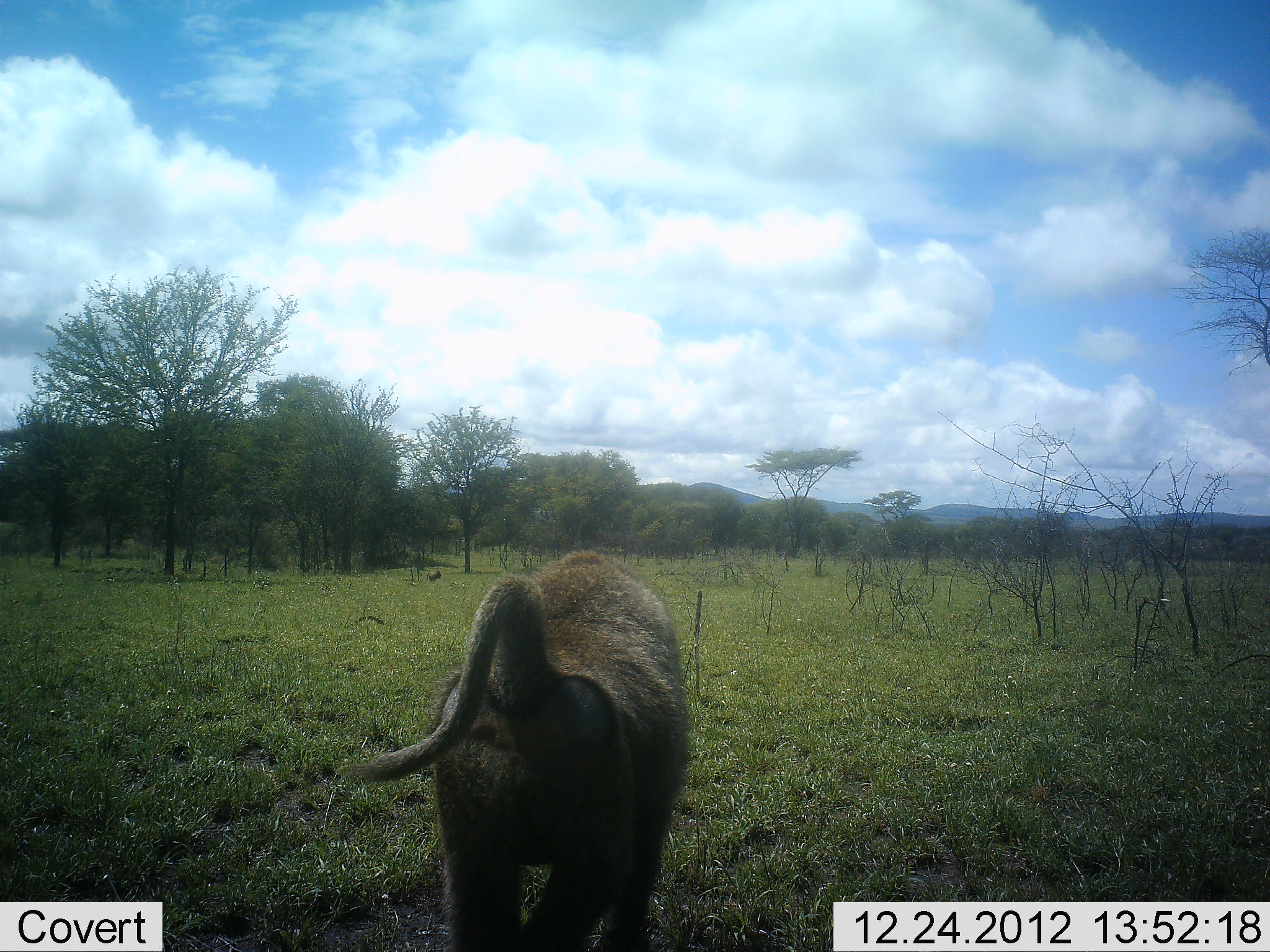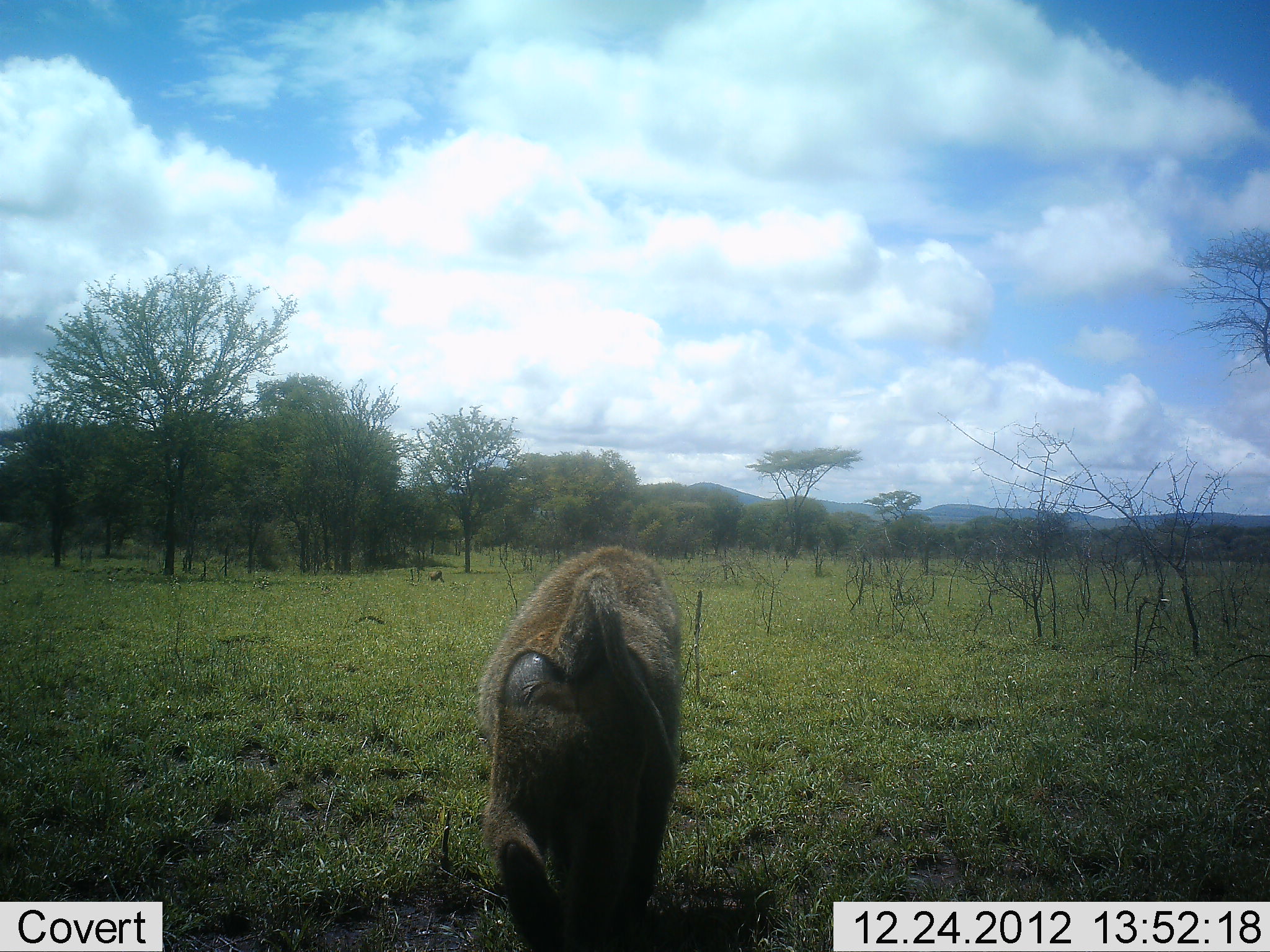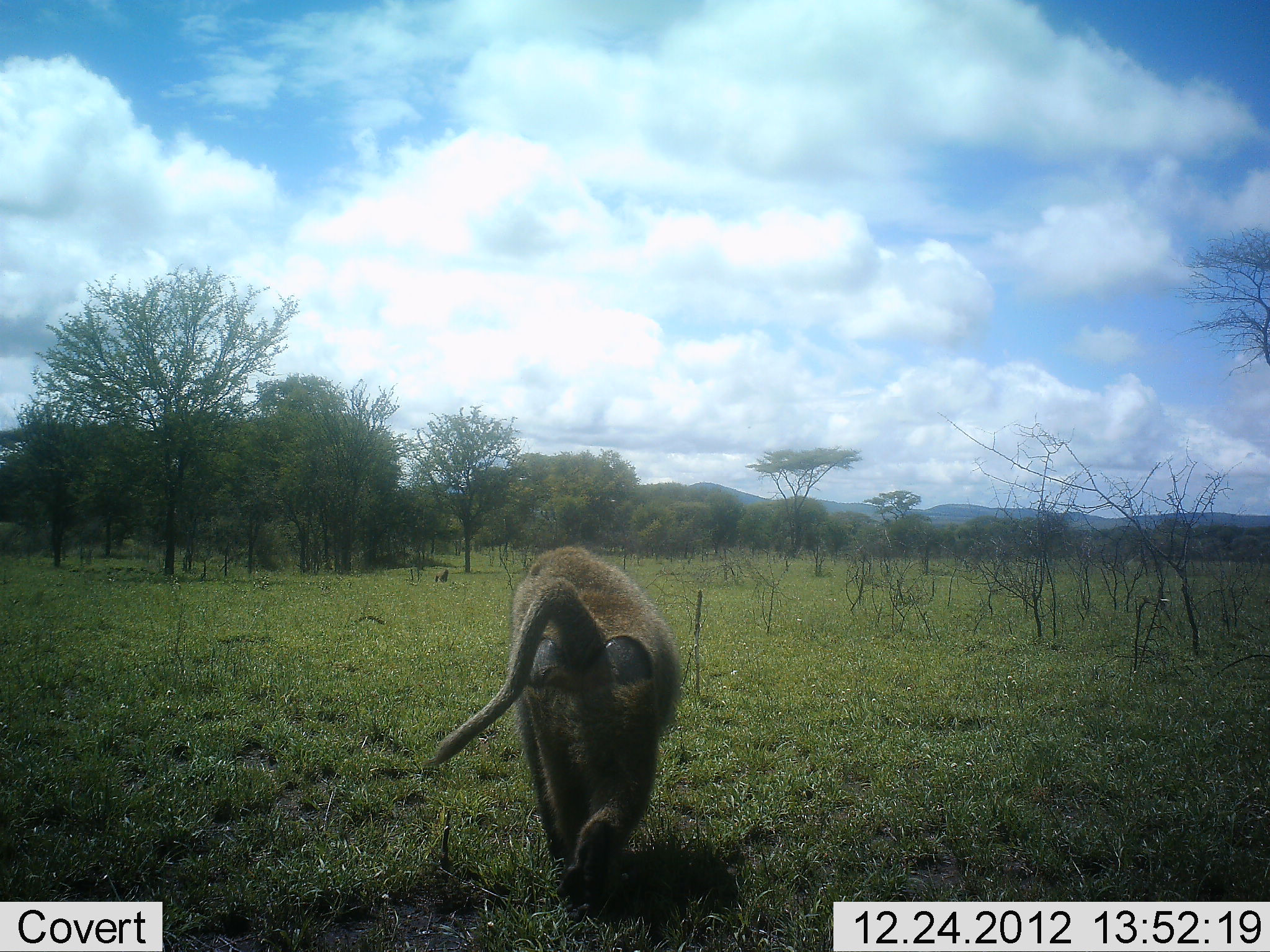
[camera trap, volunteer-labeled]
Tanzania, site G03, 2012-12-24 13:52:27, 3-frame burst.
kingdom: Animalia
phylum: Chordata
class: Mammalia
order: Primates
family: Cercopithecidae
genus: Papio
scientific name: Papio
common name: baboon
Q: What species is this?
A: Baboon (Papio).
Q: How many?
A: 2.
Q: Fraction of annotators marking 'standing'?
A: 10%.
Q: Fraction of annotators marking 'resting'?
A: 0%.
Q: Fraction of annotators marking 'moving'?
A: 93%.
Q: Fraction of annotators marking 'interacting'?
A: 0%.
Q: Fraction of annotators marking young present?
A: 0%.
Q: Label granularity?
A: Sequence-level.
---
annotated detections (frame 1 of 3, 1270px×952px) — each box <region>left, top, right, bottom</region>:
animal: <region>351, 550, 697, 952</region>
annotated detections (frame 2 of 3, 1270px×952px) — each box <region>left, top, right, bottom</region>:
animal: <region>471, 543, 686, 952</region>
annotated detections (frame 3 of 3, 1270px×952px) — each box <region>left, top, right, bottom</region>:
animal: <region>432, 543, 684, 905</region>